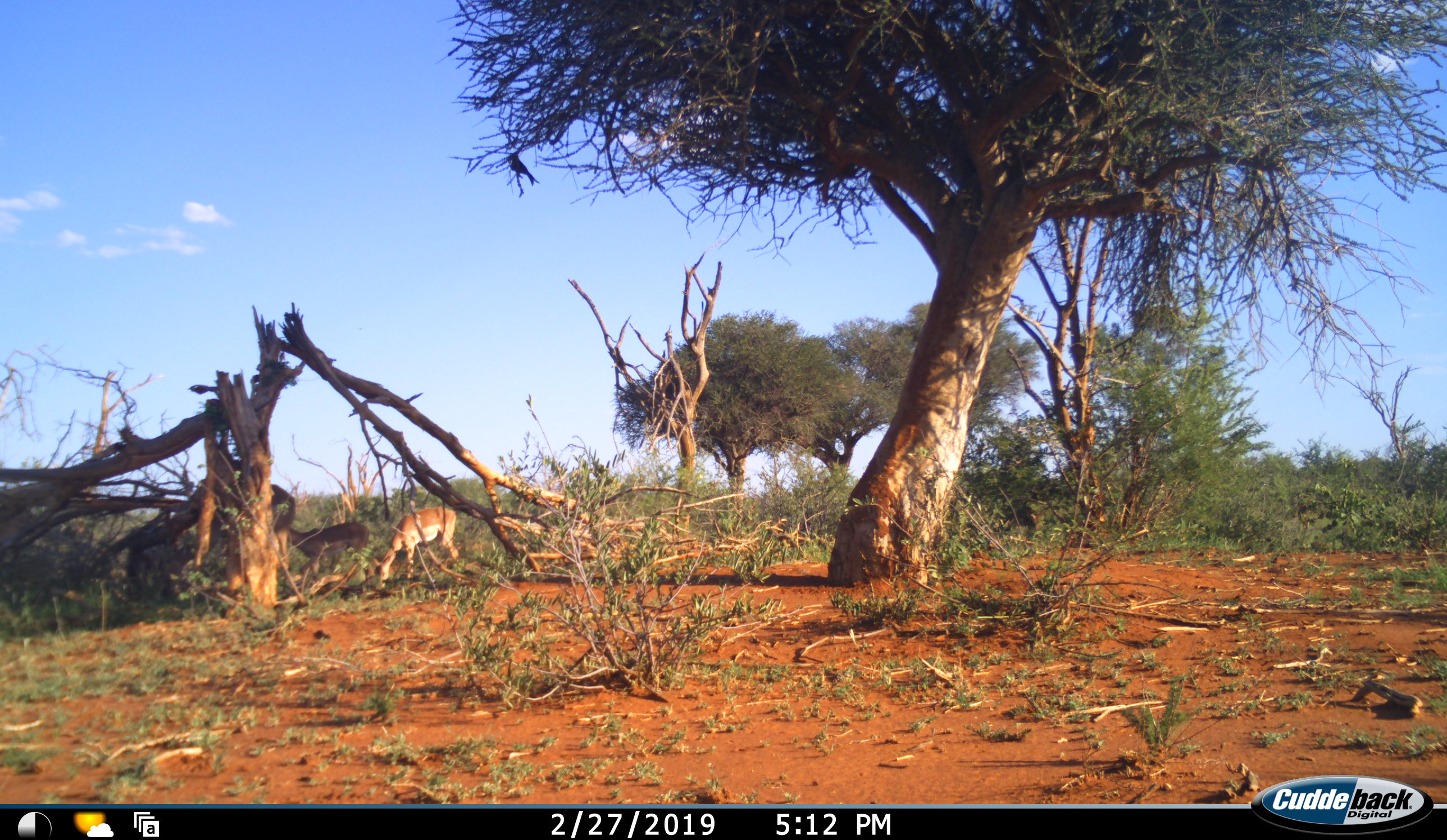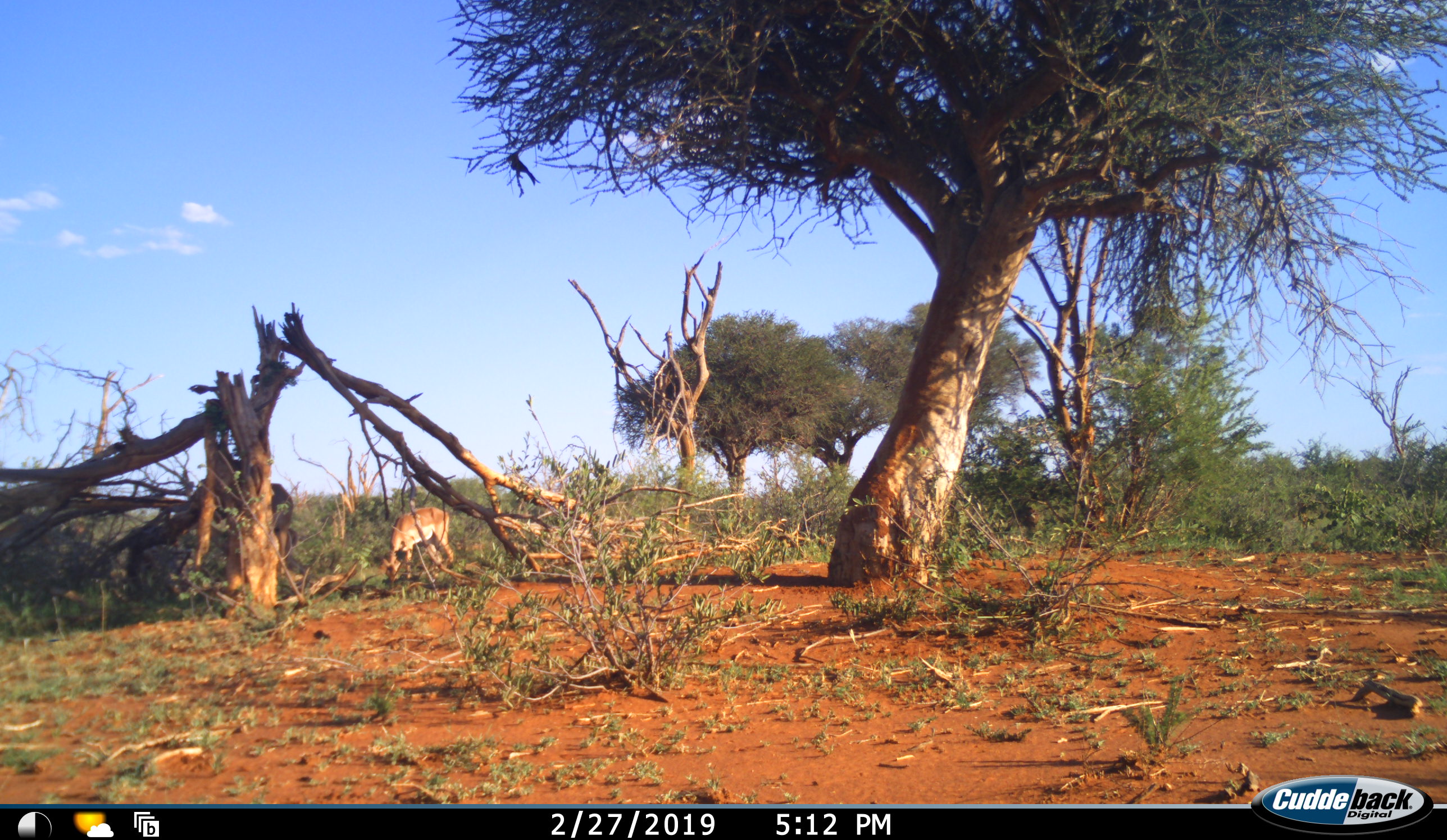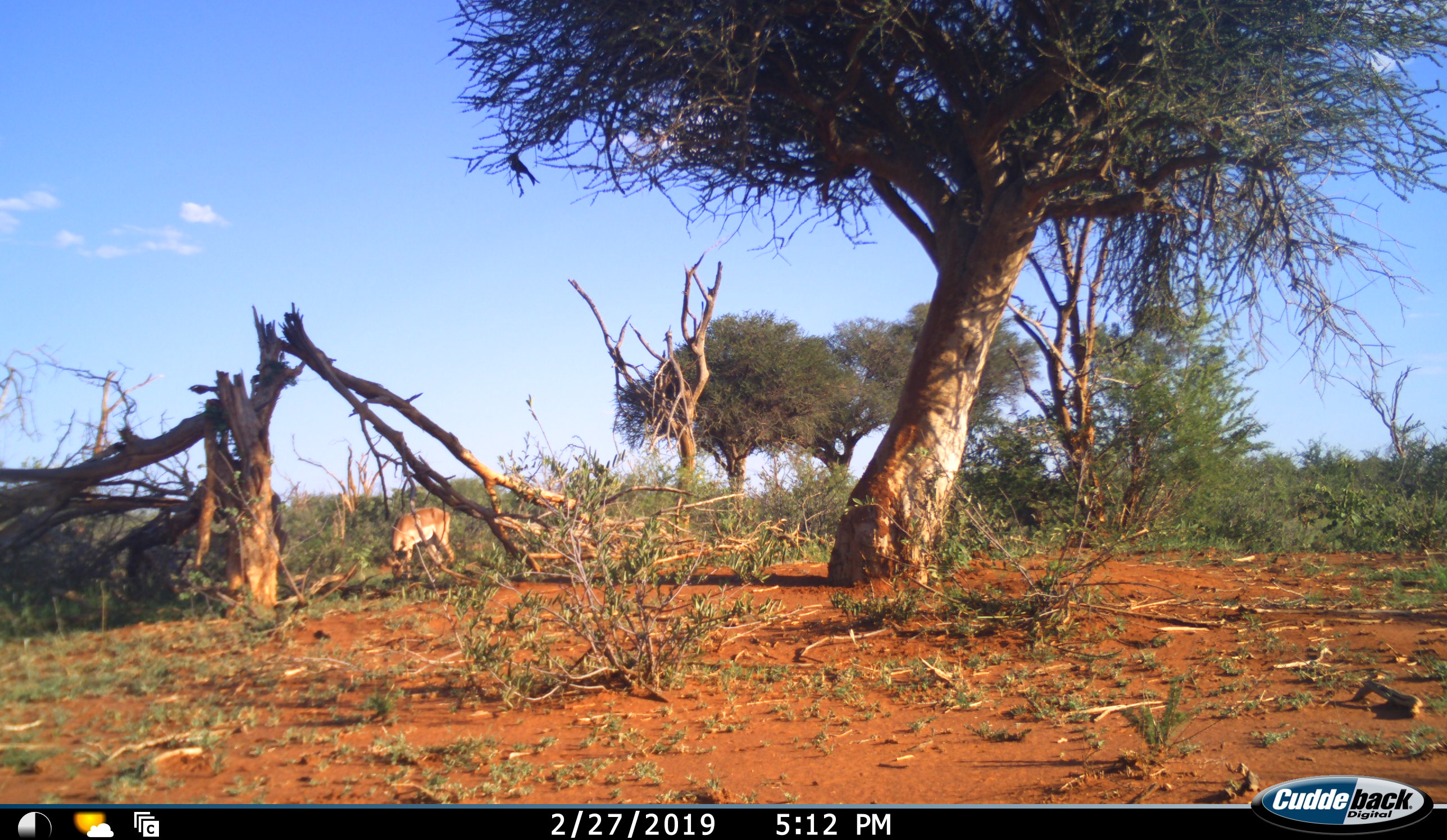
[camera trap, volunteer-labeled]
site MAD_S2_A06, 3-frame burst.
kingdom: Animalia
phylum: Chordata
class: Mammalia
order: Artiodactyla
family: Bovidae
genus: Aepyceros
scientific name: Aepyceros melampus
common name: impala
Impala (Aepyceros melampus), count 3. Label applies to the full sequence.